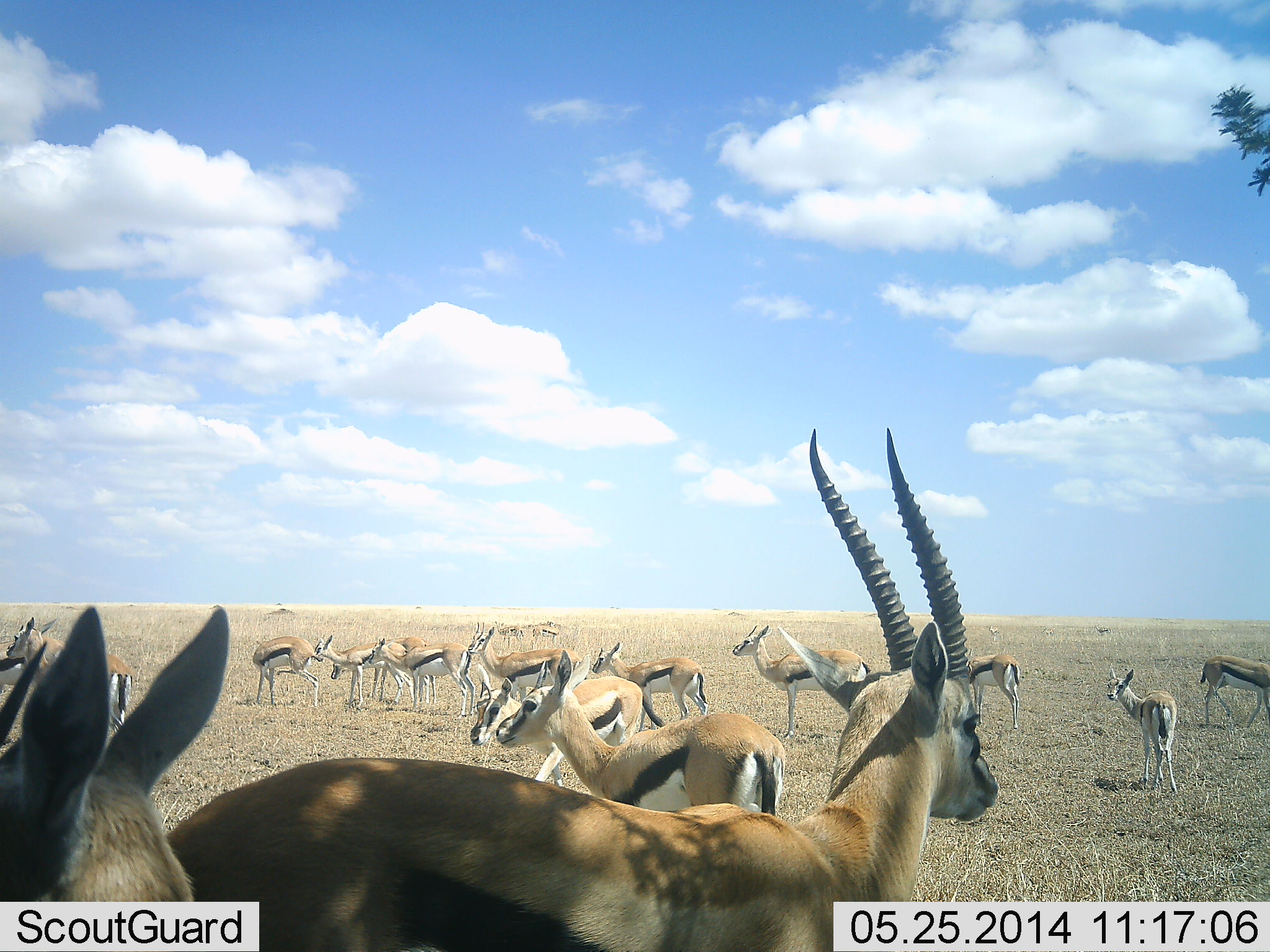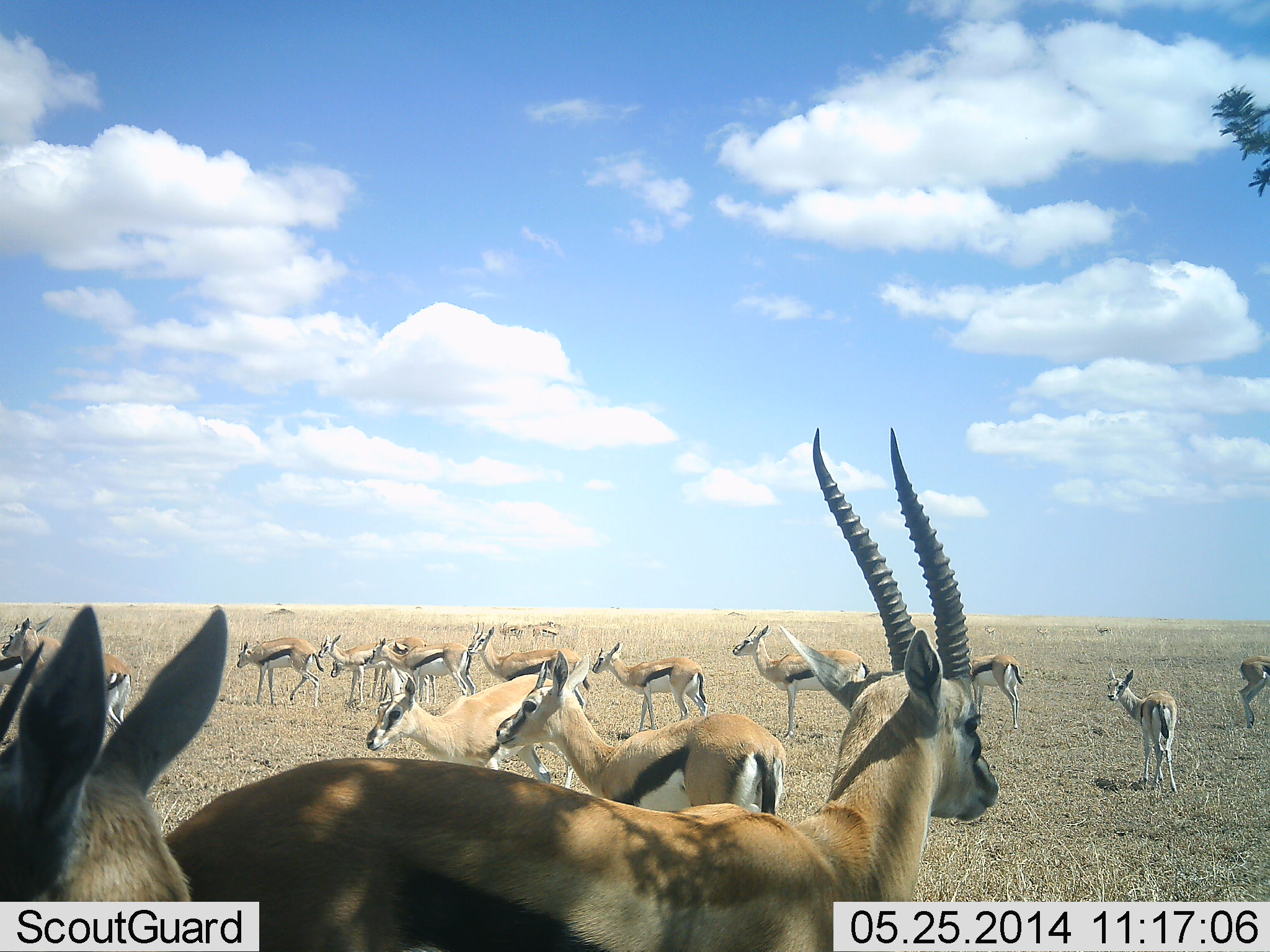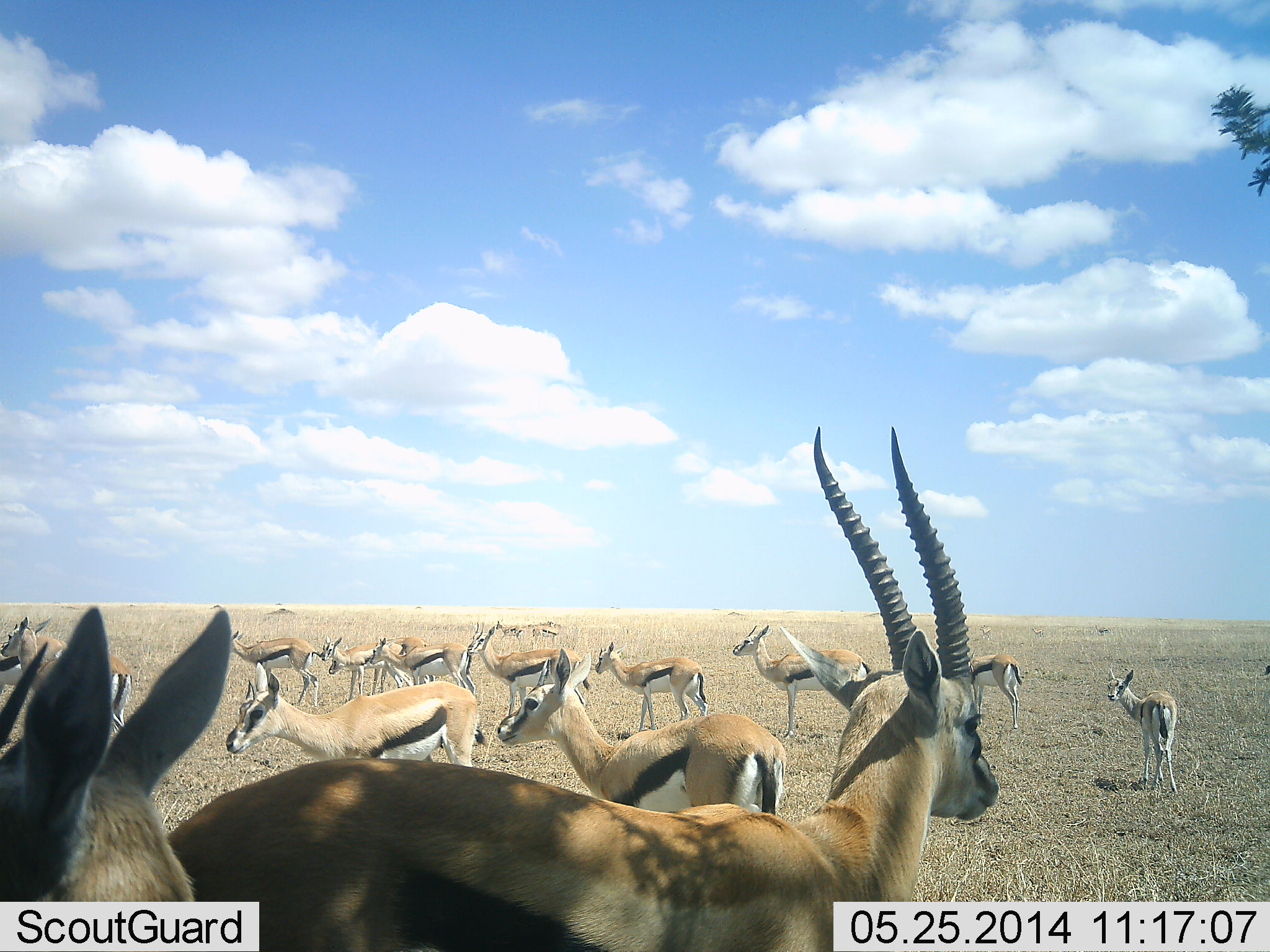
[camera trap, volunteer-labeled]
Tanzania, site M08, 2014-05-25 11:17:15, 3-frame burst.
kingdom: Animalia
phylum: Chordata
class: Mammalia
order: Artiodactyla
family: Bovidae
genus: Eudorcas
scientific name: Eudorcas thomsonii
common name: thomson's gazelle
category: gazellethomsons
Gazellethomsons (thomson's gazelle) (Eudorcas thomsonii), count 11-50. Behavior (volunteer vote fractions): standing 100%, resting 0%, moving 70%, interacting 0%. Young present (vote fraction): 30%. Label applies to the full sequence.